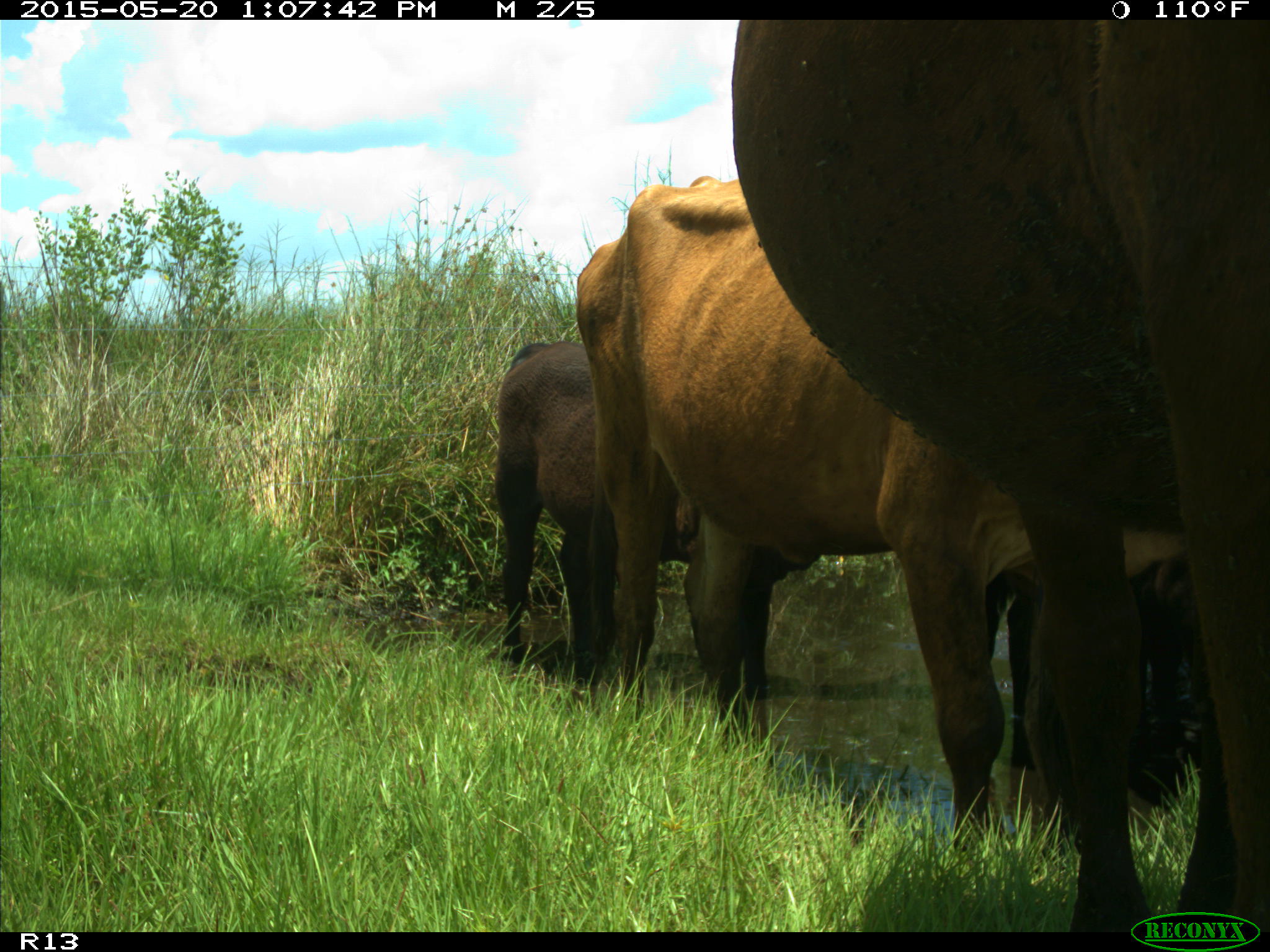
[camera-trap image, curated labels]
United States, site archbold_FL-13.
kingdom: Animalia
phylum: Chordata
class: Mammalia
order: Artiodactyla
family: Bovidae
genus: Bos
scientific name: Bos taurus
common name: domestic cow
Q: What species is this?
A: Bos taurus (domestic cow).